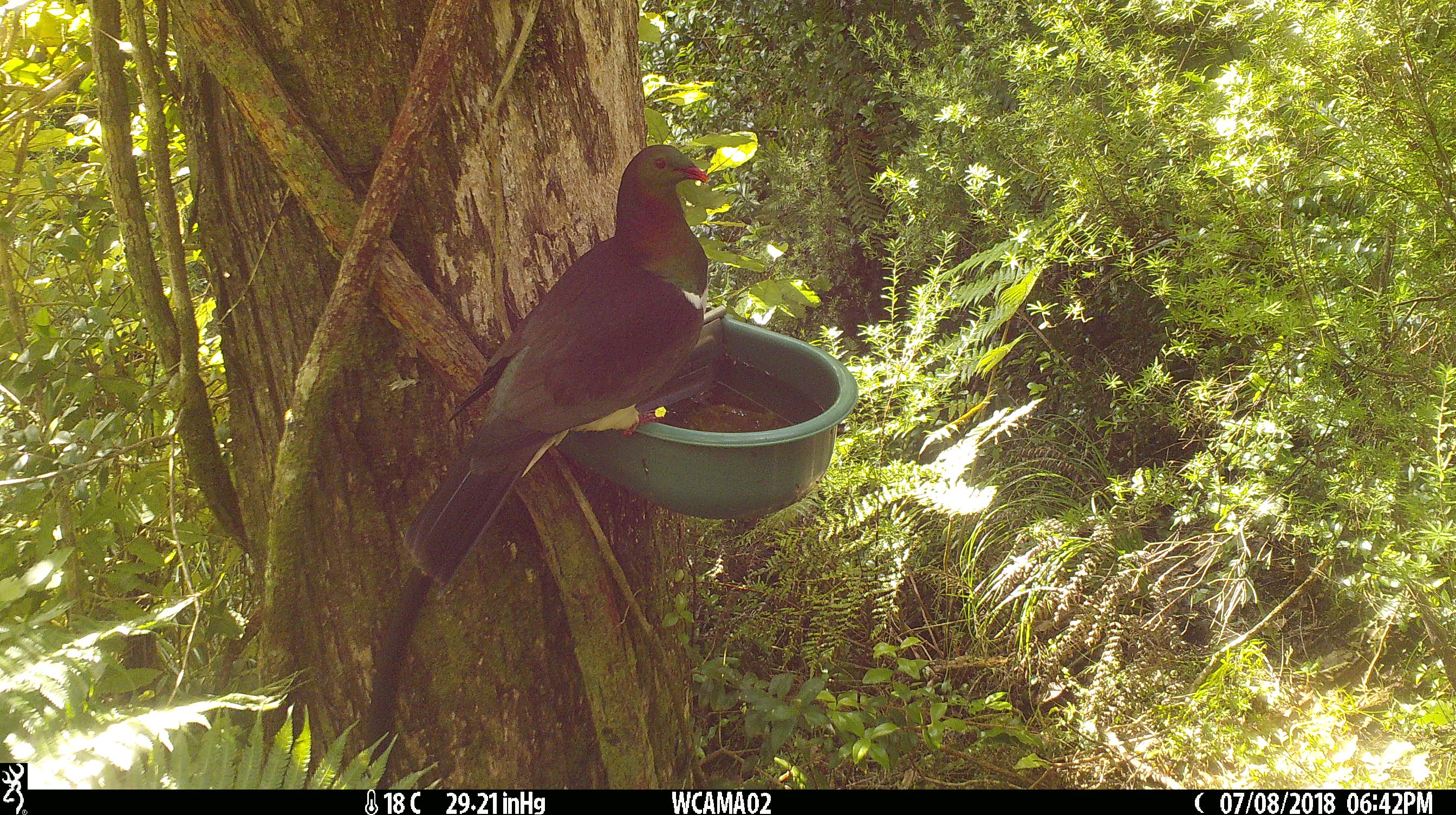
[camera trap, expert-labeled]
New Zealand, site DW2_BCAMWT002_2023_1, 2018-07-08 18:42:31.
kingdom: Animalia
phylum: Chordata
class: Aves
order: Columbiformes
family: Columbidae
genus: Hemiphaga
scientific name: Hemiphaga novaeseelandiae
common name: new zealand pigeon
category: kereru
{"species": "kereru (new zealand pigeon) (Hemiphaga novaeseelandiae)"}